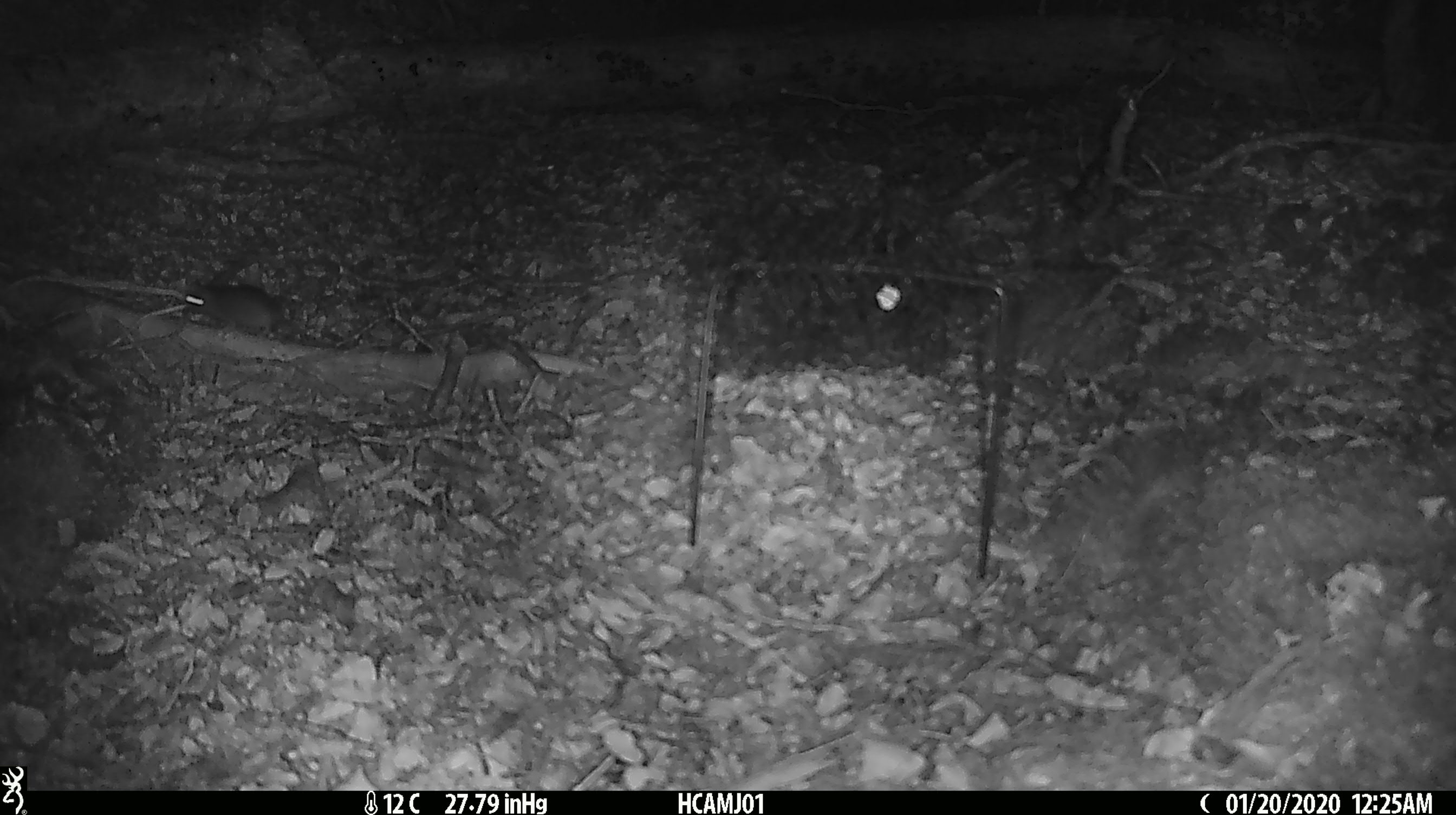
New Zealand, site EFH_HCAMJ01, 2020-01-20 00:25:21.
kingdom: Animalia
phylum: Chordata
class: Mammalia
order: Rodentia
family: Muridae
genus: Mus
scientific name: Mus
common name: mouse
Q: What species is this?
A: Mouse (Mus).